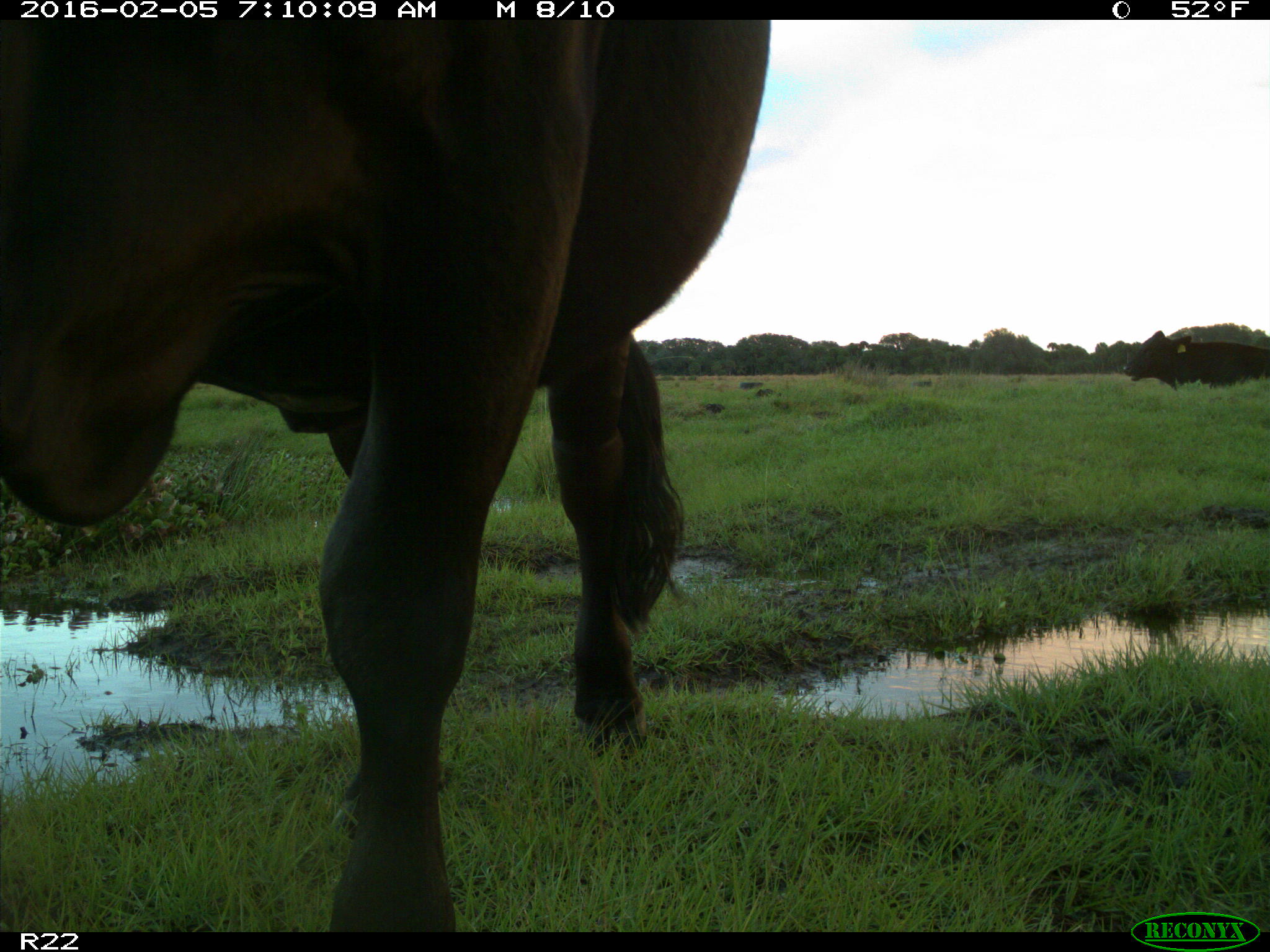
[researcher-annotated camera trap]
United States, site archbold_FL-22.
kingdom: Animalia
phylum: Chordata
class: Mammalia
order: Artiodactyla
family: Bovidae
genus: Bos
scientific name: Bos taurus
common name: domestic cow